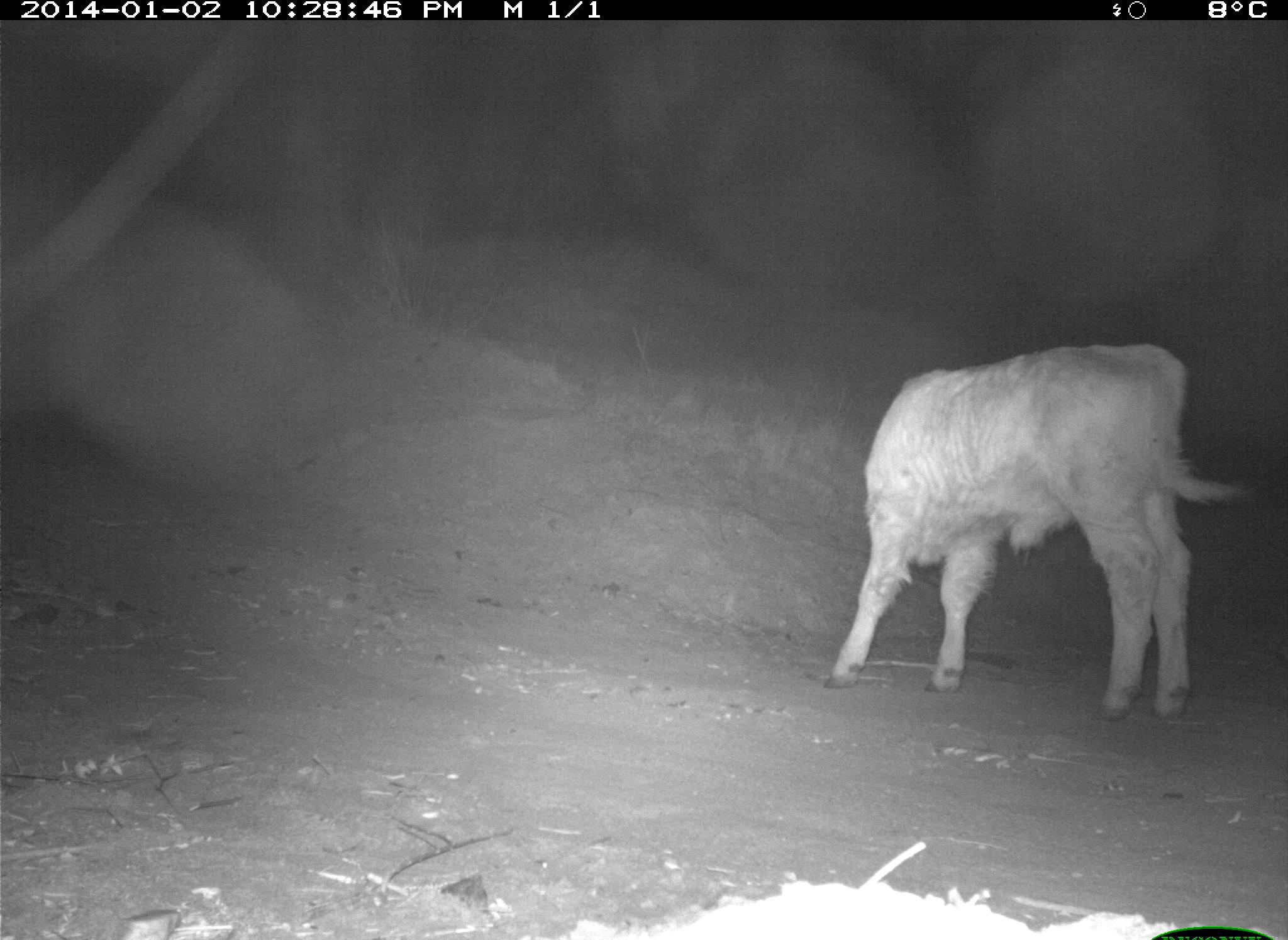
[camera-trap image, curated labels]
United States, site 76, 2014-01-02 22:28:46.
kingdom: Animalia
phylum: Chordata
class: Mammalia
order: Artiodactyla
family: Bovidae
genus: Bos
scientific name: Bos taurus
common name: cow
Cow (Bos taurus).